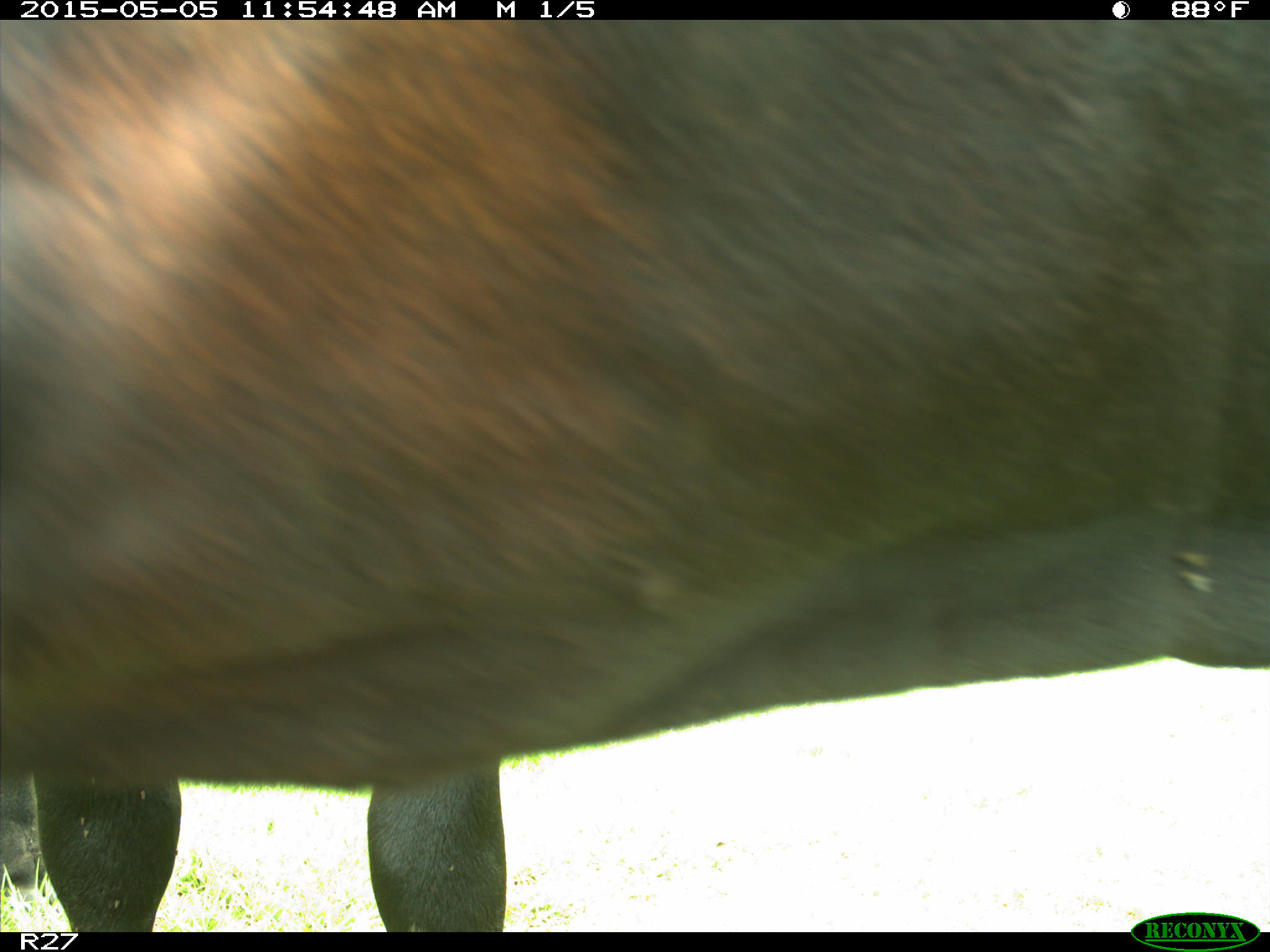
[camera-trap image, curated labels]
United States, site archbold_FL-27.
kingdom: Animalia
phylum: Chordata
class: Mammalia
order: Artiodactyla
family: Bovidae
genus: Bos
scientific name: Bos taurus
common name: domestic cow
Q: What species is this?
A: Bos taurus (domestic cow).